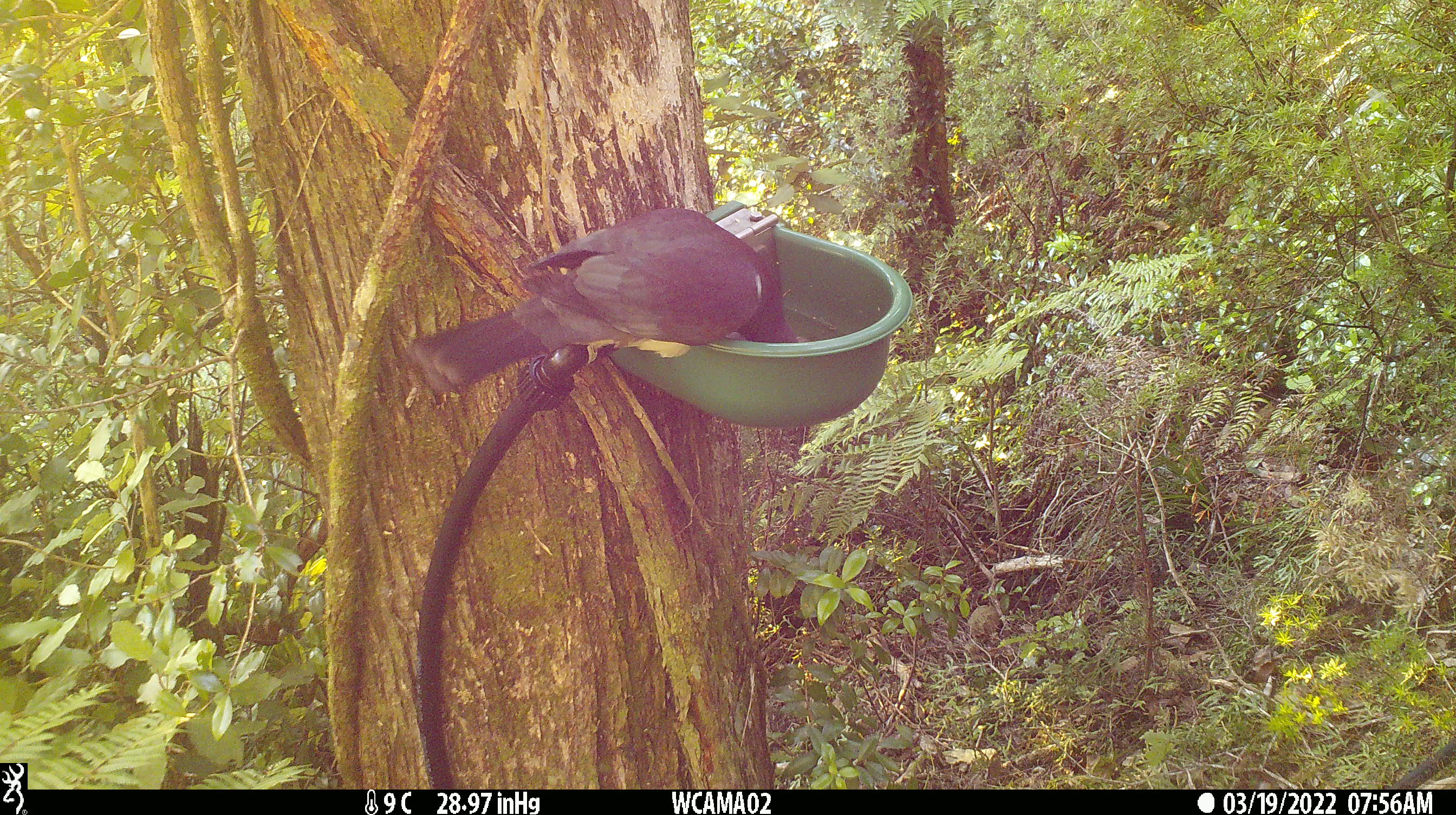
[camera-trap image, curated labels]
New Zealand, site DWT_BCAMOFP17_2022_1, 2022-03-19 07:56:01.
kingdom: Animalia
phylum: Chordata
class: Aves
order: Columbiformes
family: Columbidae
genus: Hemiphaga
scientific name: Hemiphaga novaeseelandiae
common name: new zealand pigeon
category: kereru